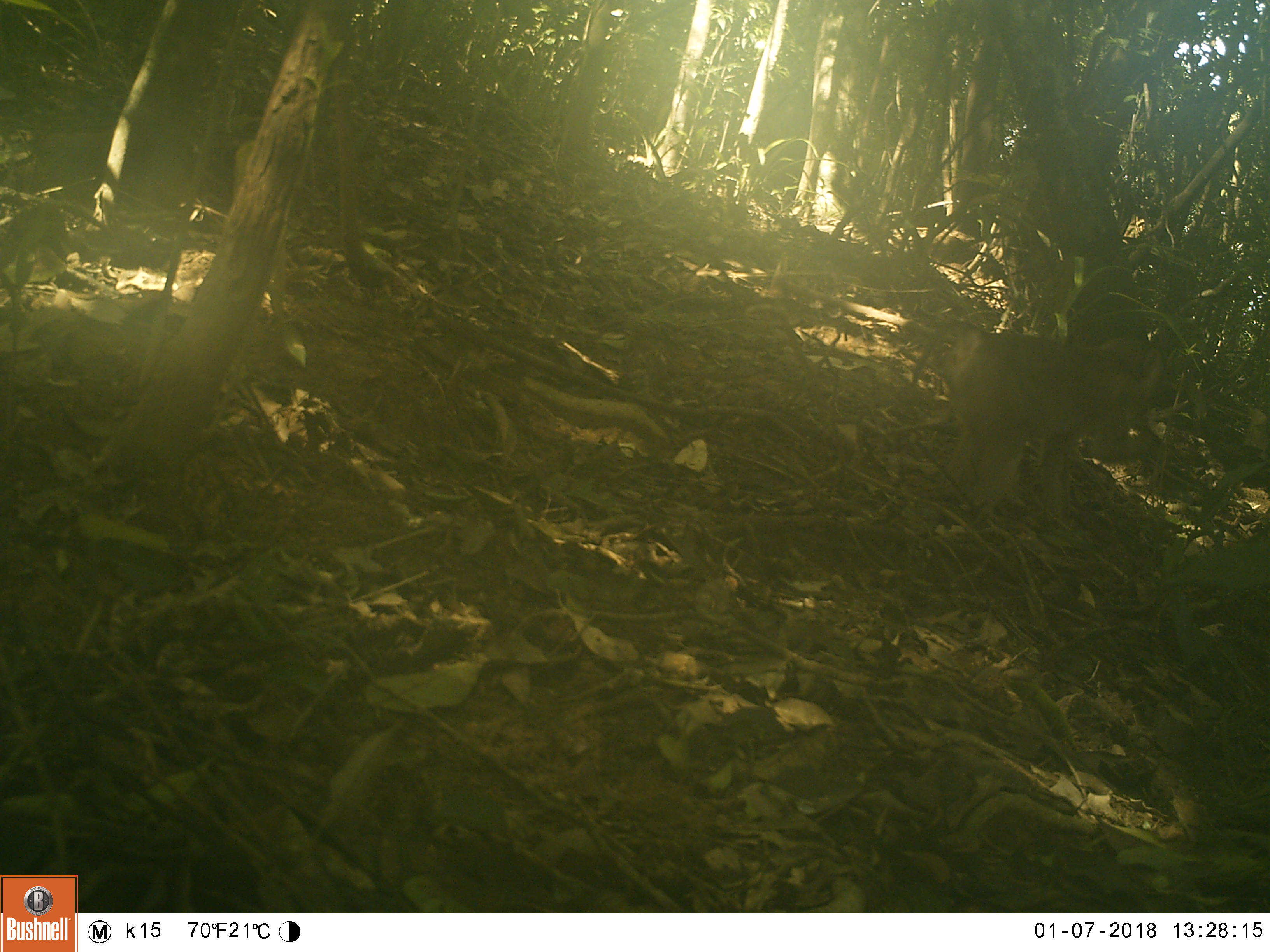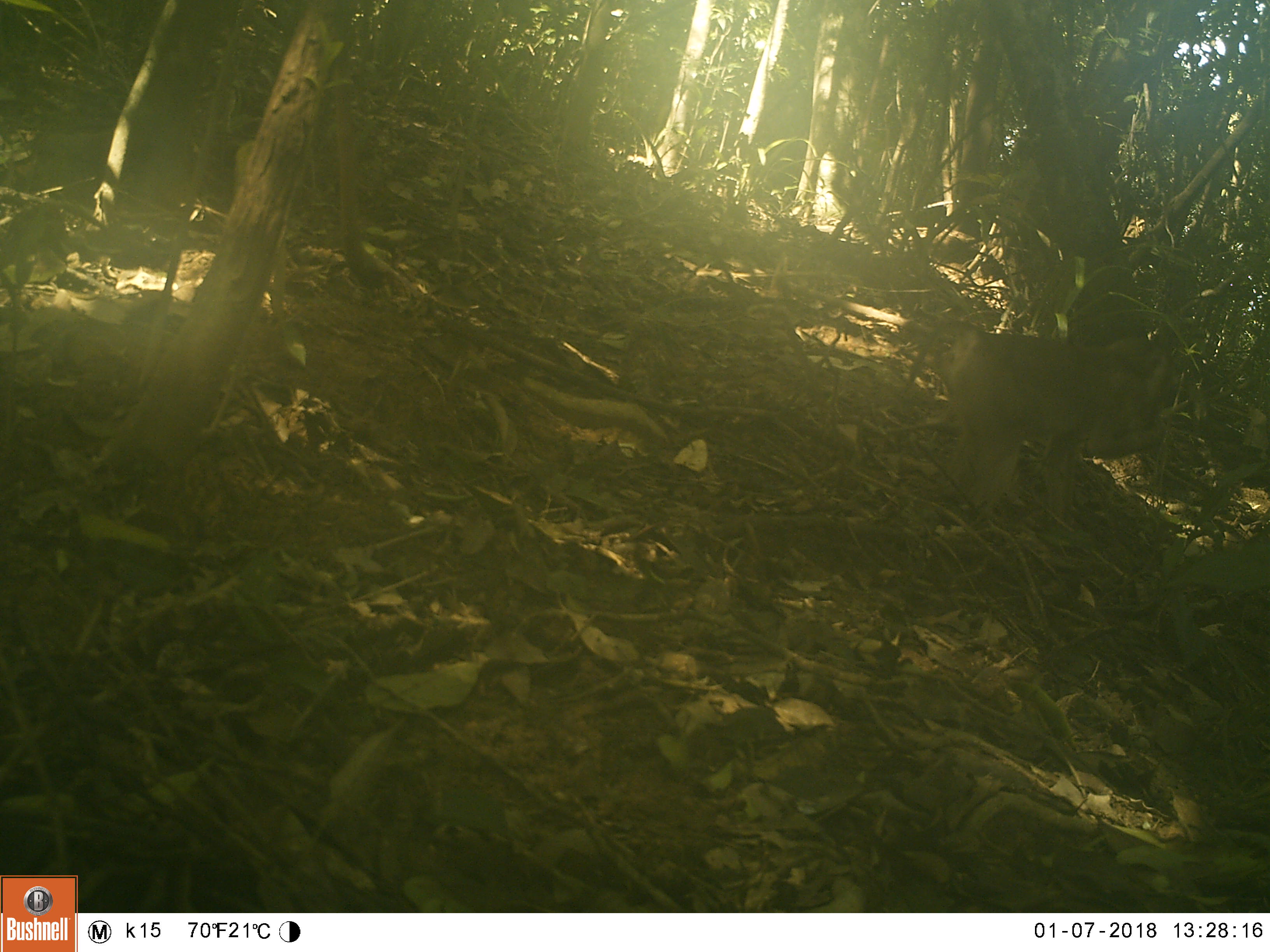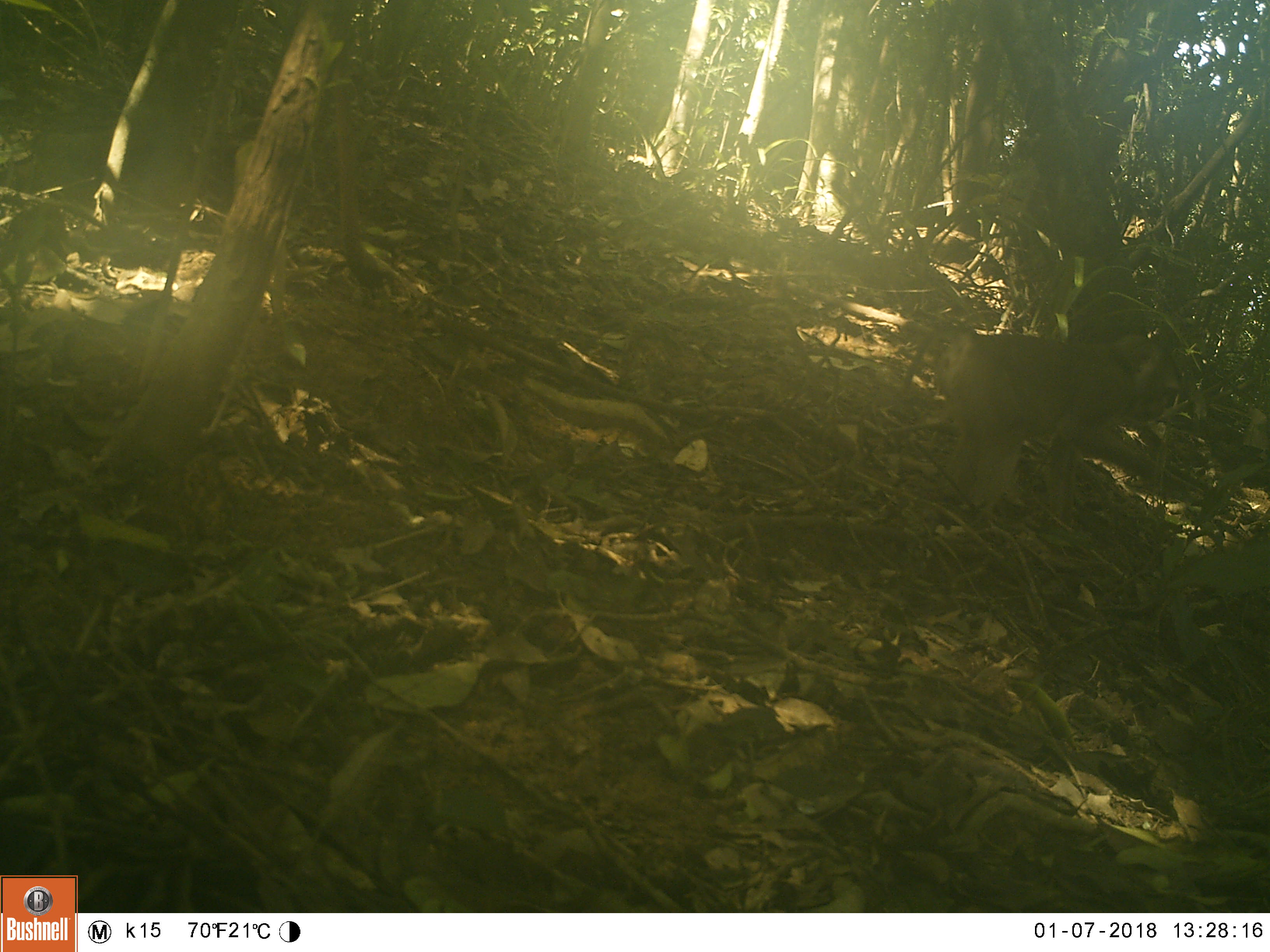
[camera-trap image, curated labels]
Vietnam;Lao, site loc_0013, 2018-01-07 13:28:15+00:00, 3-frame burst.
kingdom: Animalia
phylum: Chordata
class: Mammalia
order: Primates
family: Cercopithecidae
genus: Macaca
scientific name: Macaca nemestrina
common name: pig-tailed macaque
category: pig tailed macaque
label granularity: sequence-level